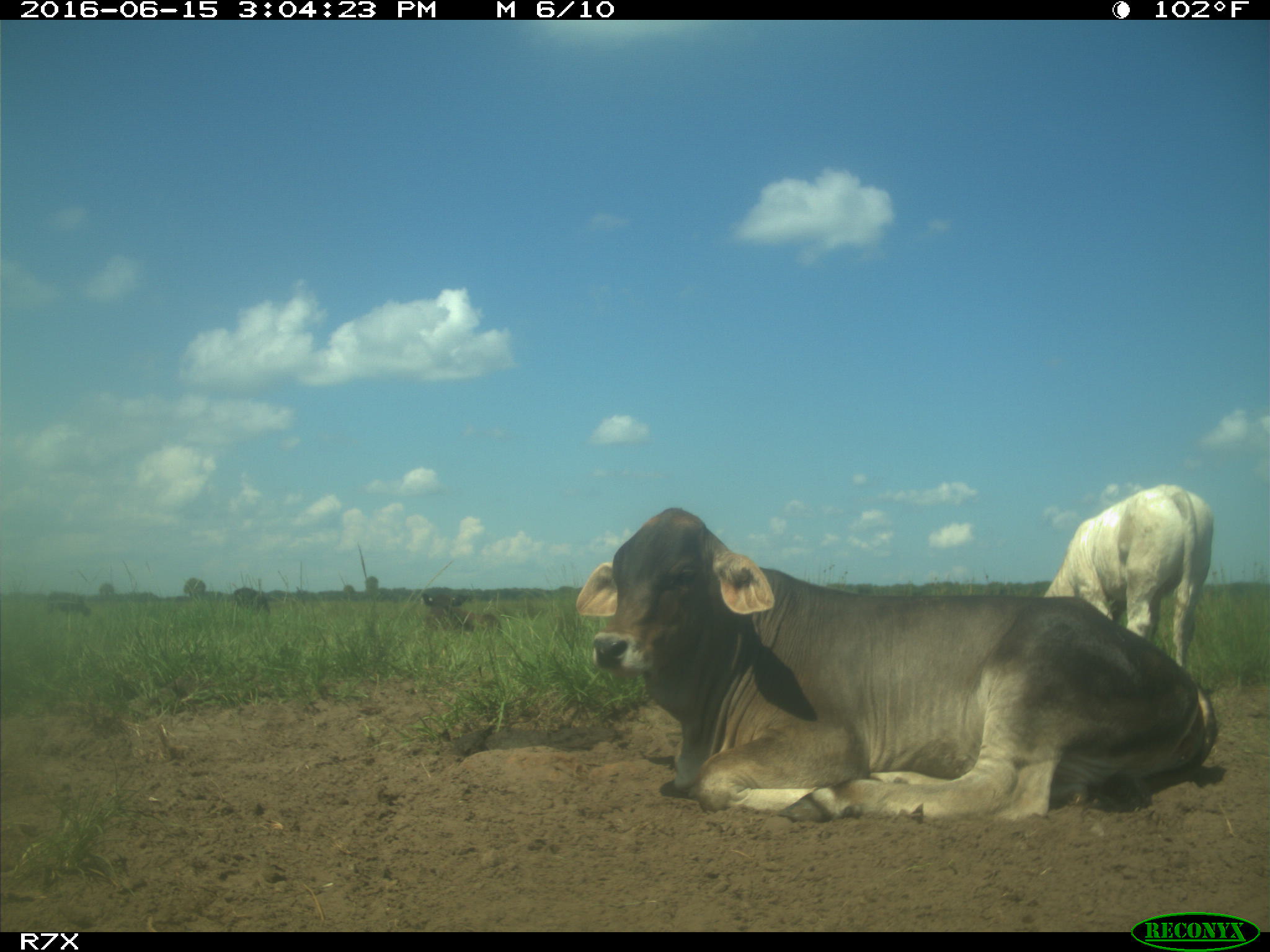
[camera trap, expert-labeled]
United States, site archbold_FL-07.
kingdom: Animalia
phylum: Chordata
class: Mammalia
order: Artiodactyla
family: Bovidae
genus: Bos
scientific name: Bos taurus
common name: domestic cow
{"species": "Bos taurus (domestic cow)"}